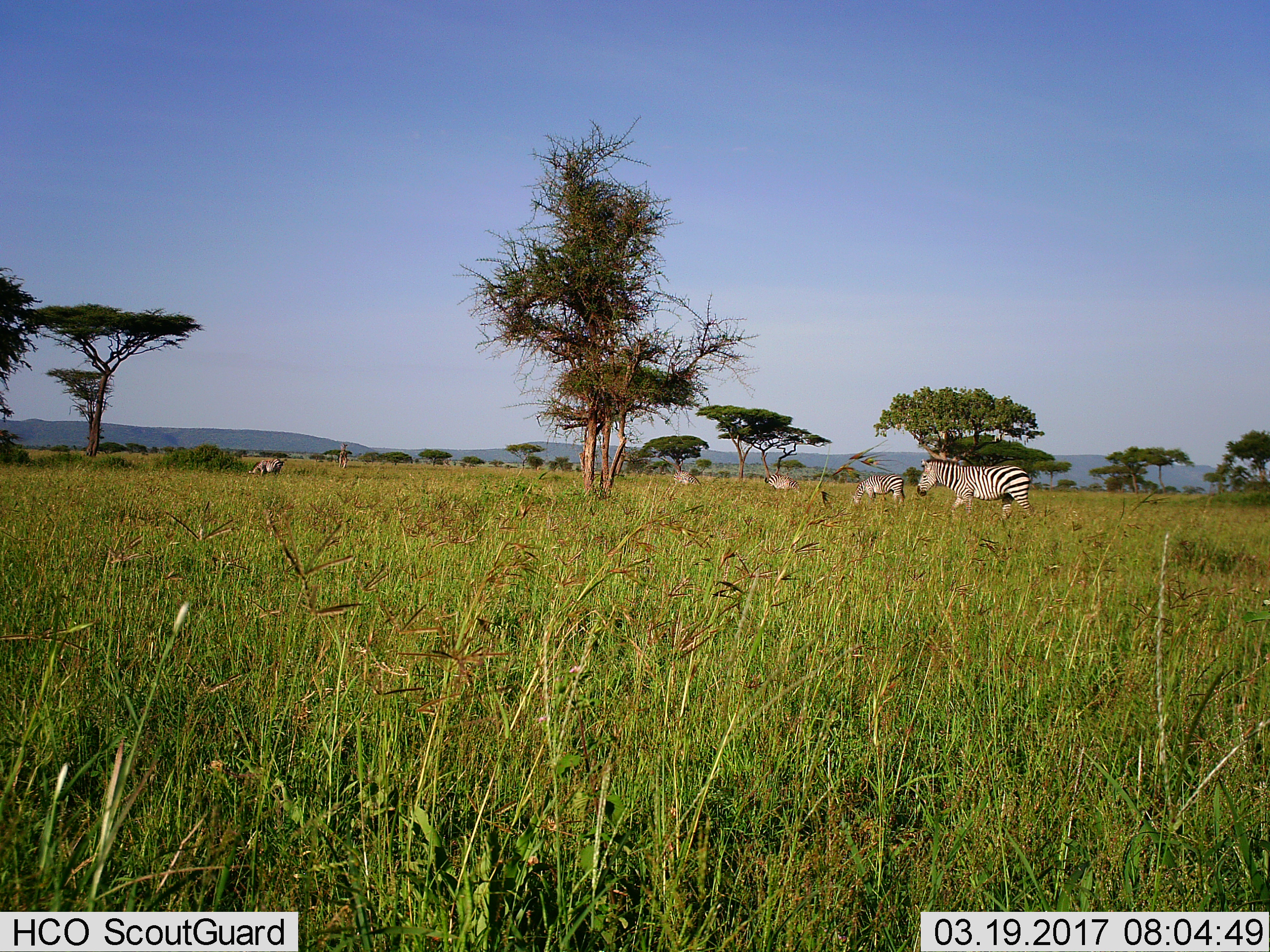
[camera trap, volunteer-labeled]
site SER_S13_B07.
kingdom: Animalia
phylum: Chordata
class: Mammalia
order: Perissodactyla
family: Equidae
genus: Equus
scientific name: Equus quagga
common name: plains zebra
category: zebraplains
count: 5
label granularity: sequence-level